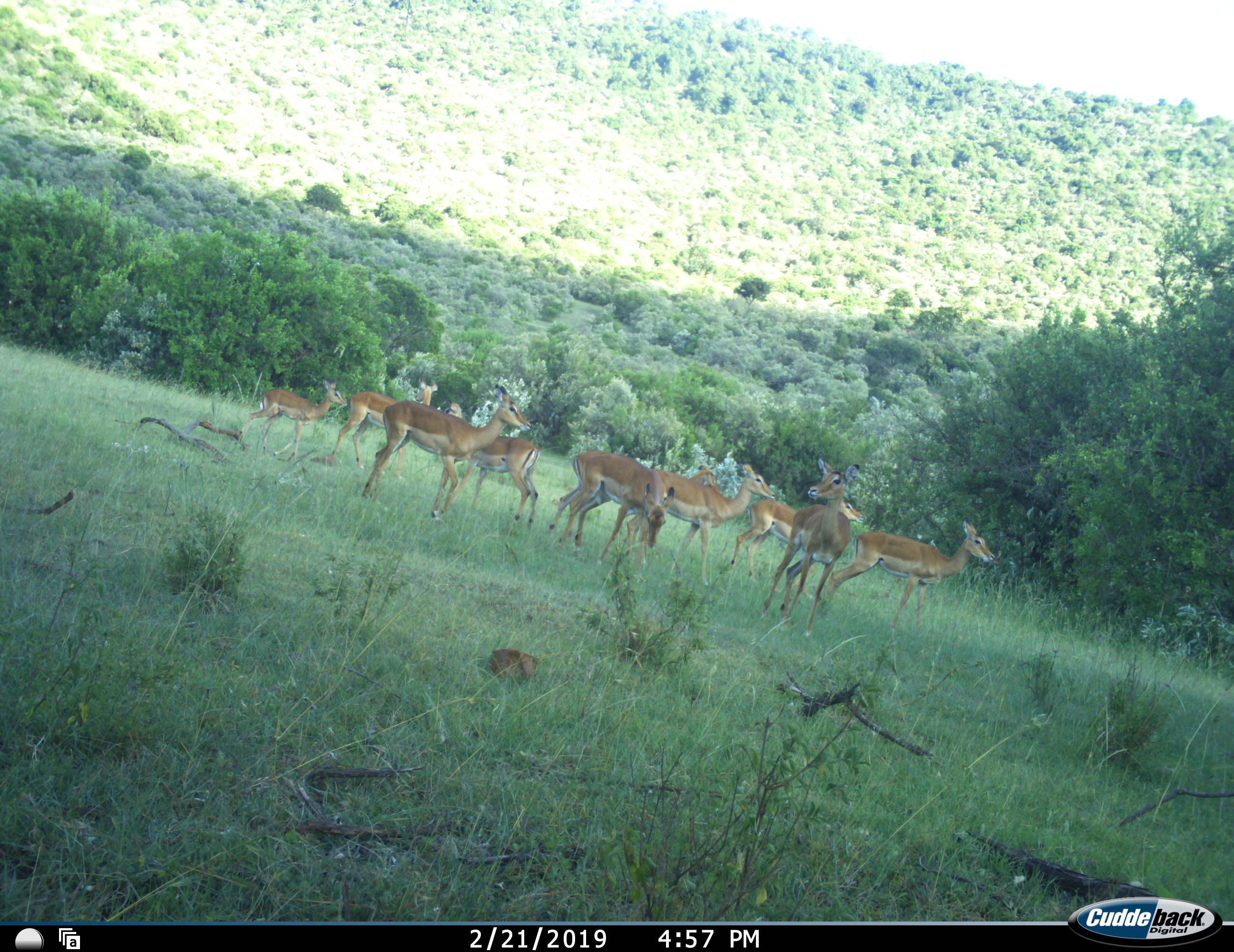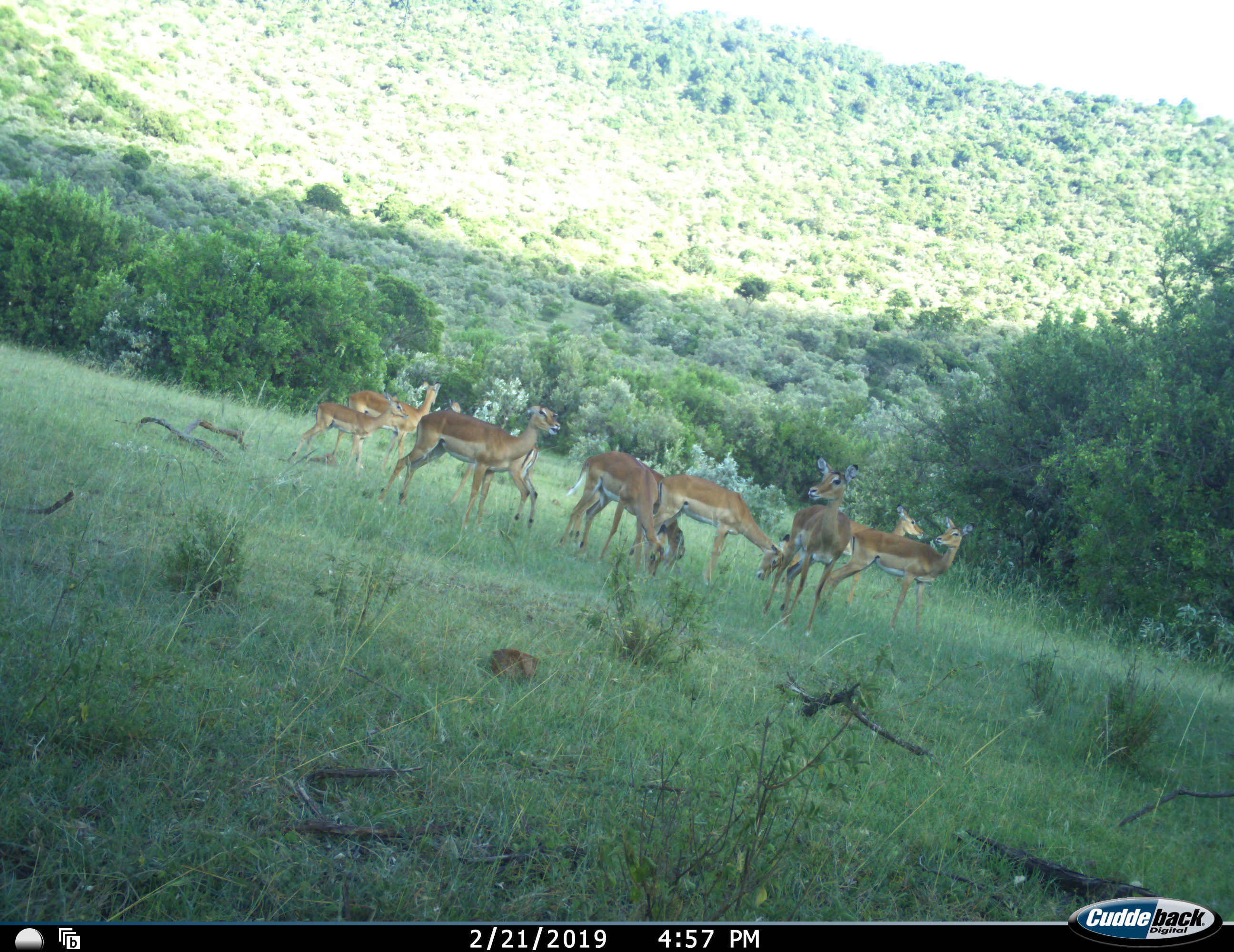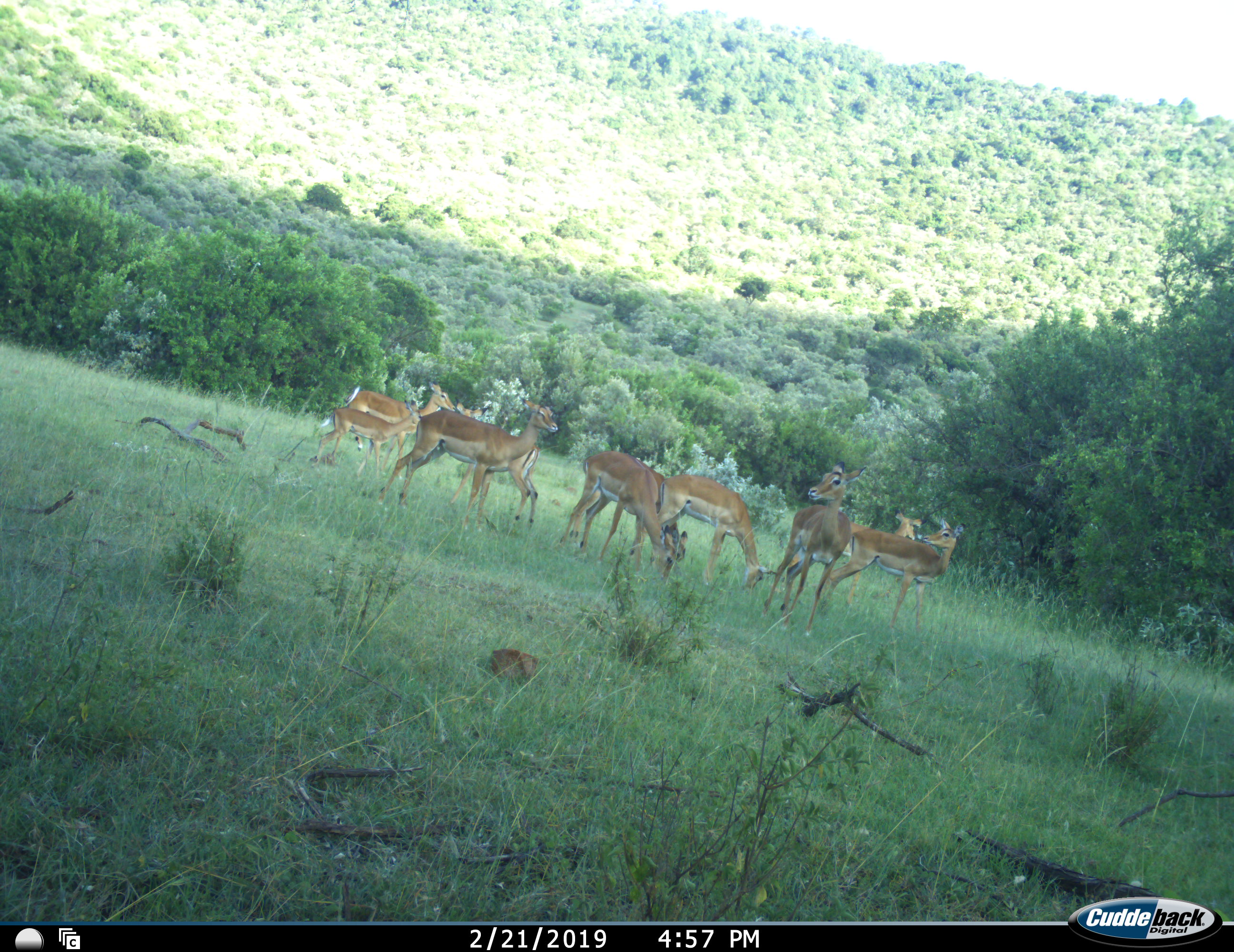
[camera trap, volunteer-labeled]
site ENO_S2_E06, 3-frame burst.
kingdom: Animalia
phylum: Chordata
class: Mammalia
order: Artiodactyla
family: Bovidae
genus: Aepyceros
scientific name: Aepyceros melampus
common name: impala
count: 10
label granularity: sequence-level